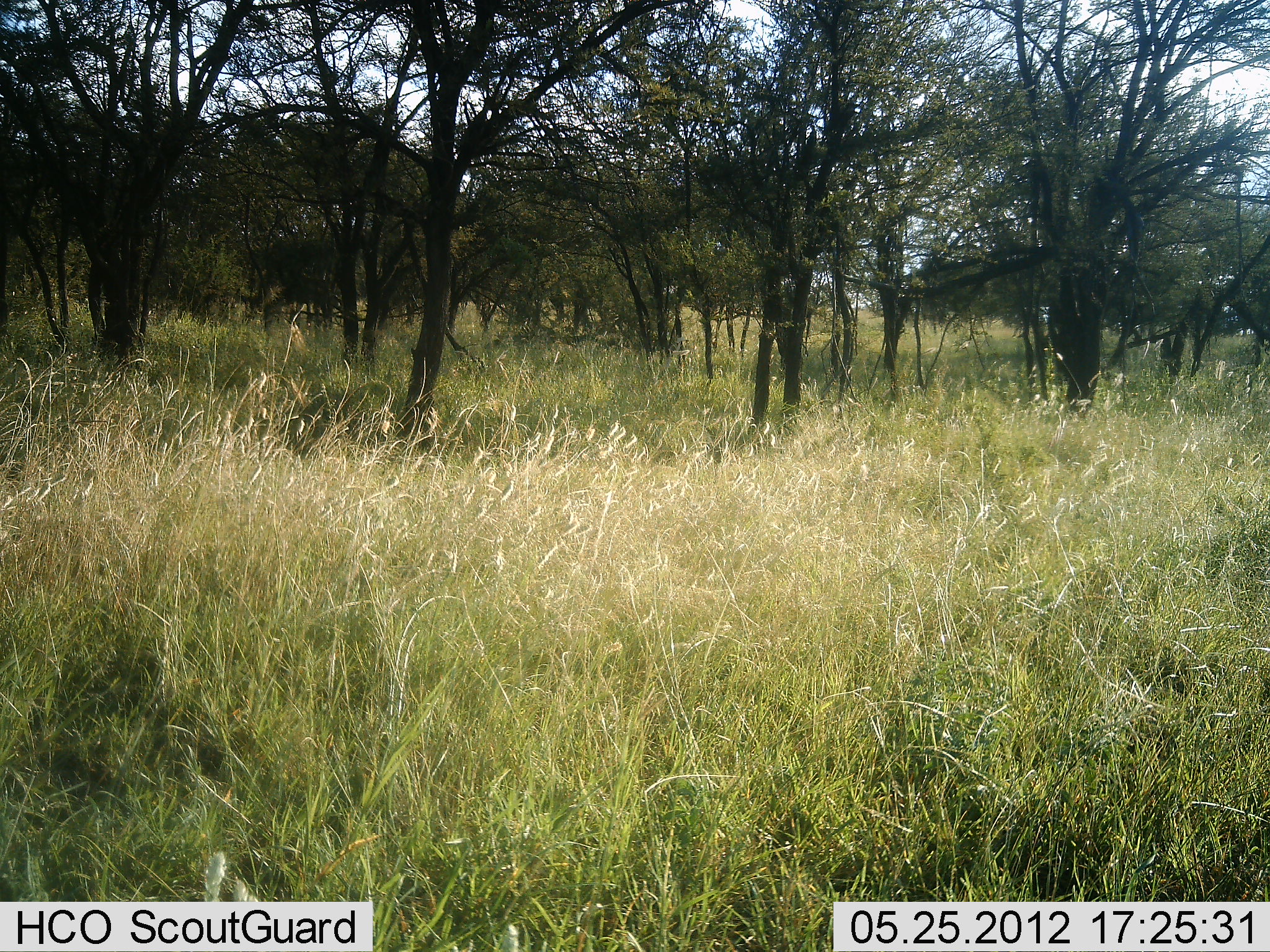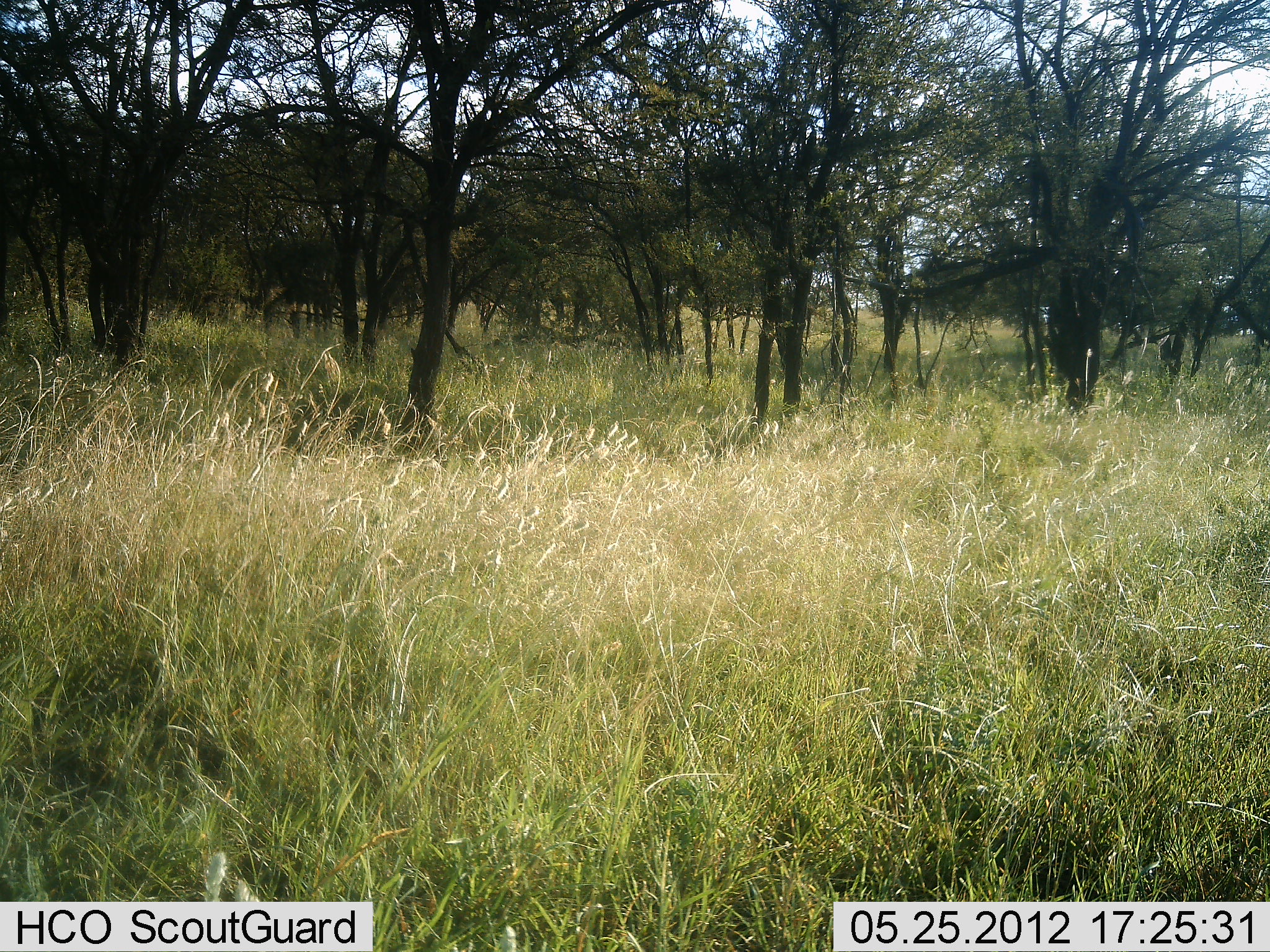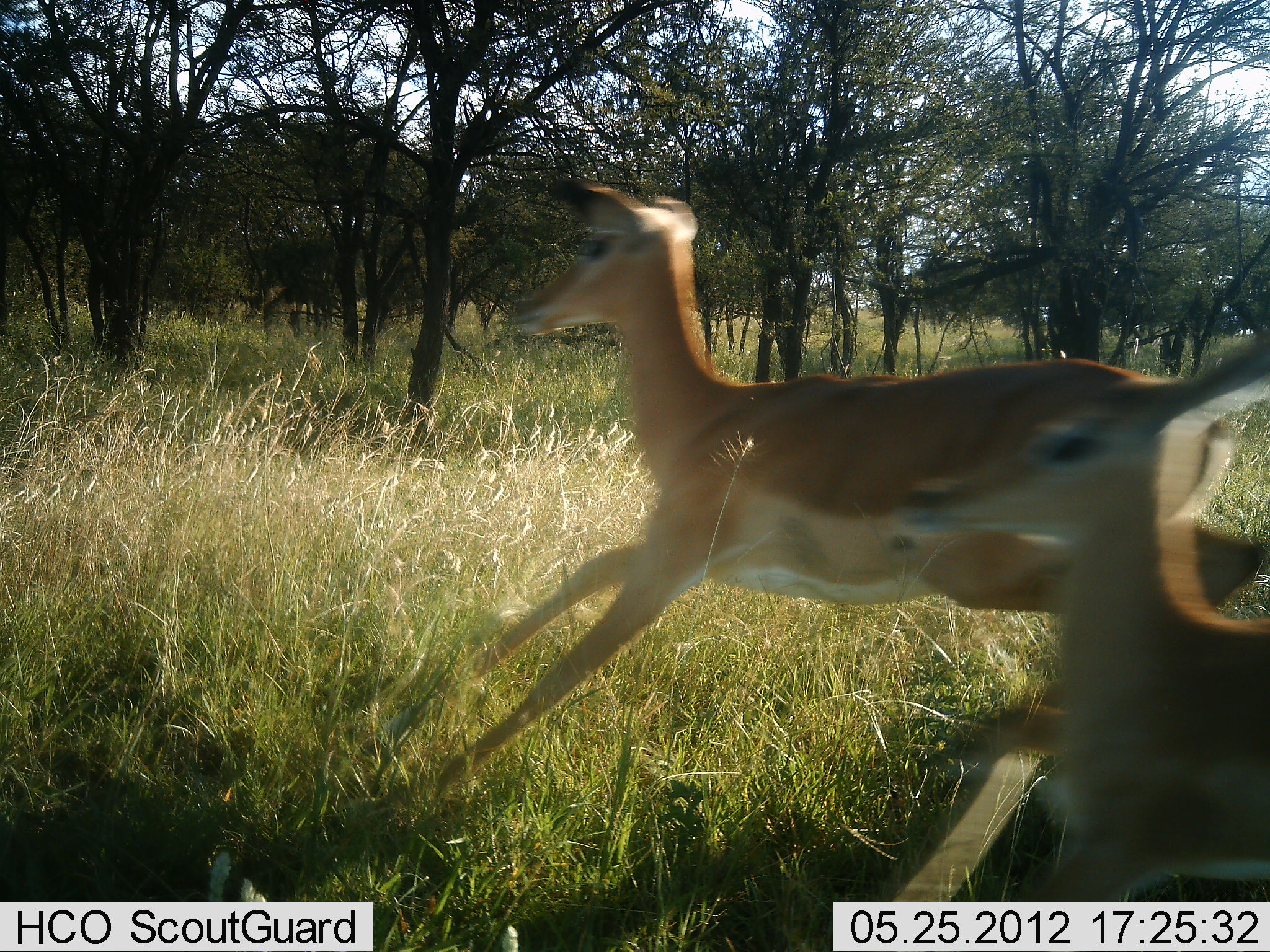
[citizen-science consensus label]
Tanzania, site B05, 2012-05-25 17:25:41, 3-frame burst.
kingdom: Animalia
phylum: Chordata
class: Mammalia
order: Artiodactyla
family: Bovidae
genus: Aepyceros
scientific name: Aepyceros melampus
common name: impala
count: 2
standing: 0%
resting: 0%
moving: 100%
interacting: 0%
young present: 10%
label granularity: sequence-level